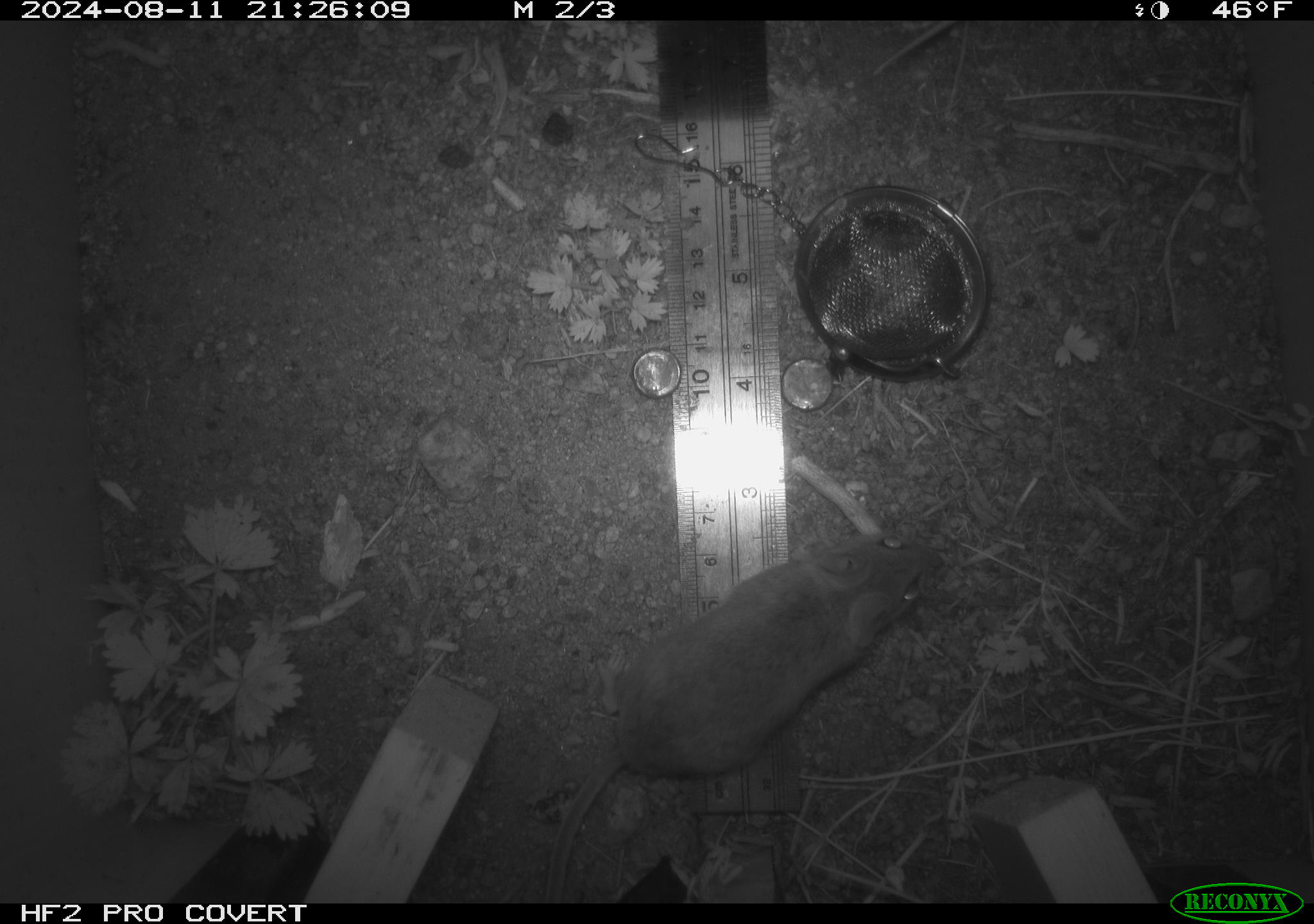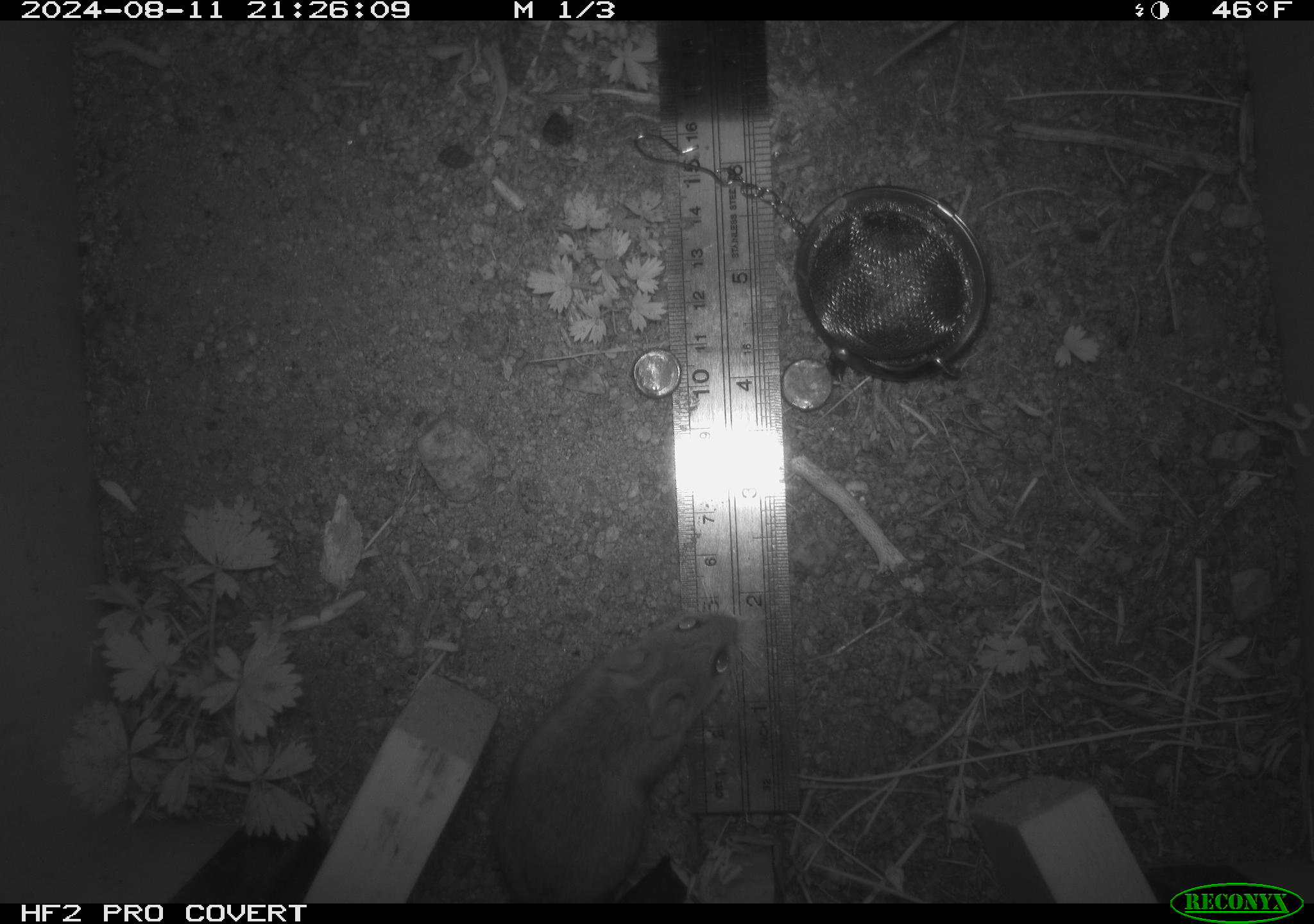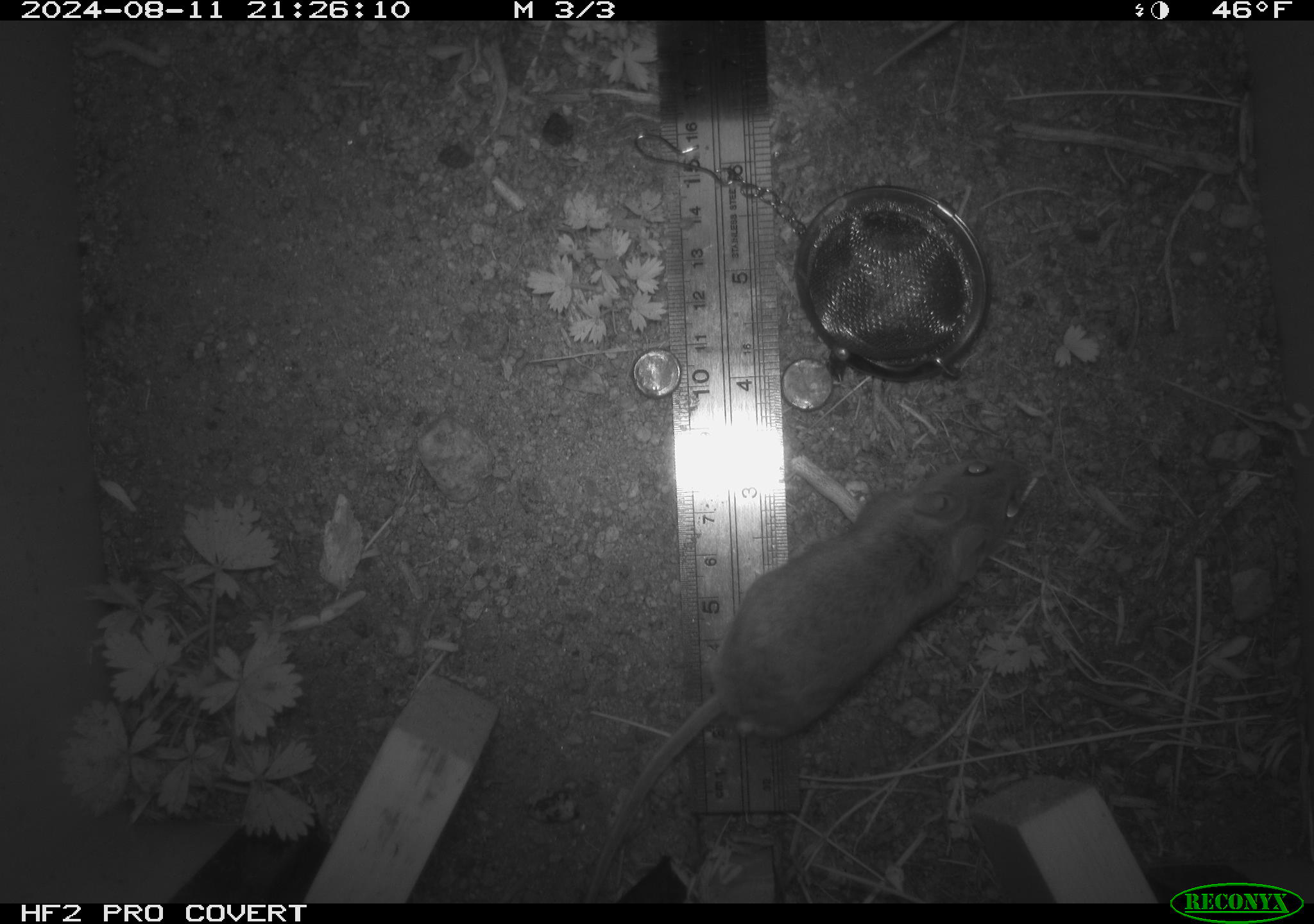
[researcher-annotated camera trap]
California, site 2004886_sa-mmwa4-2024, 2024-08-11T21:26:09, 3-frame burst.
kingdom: Animalia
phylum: Chordata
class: Mammalia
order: Rodentia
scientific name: Rodentia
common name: mouse species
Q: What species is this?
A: Mouse species (Rodentia).